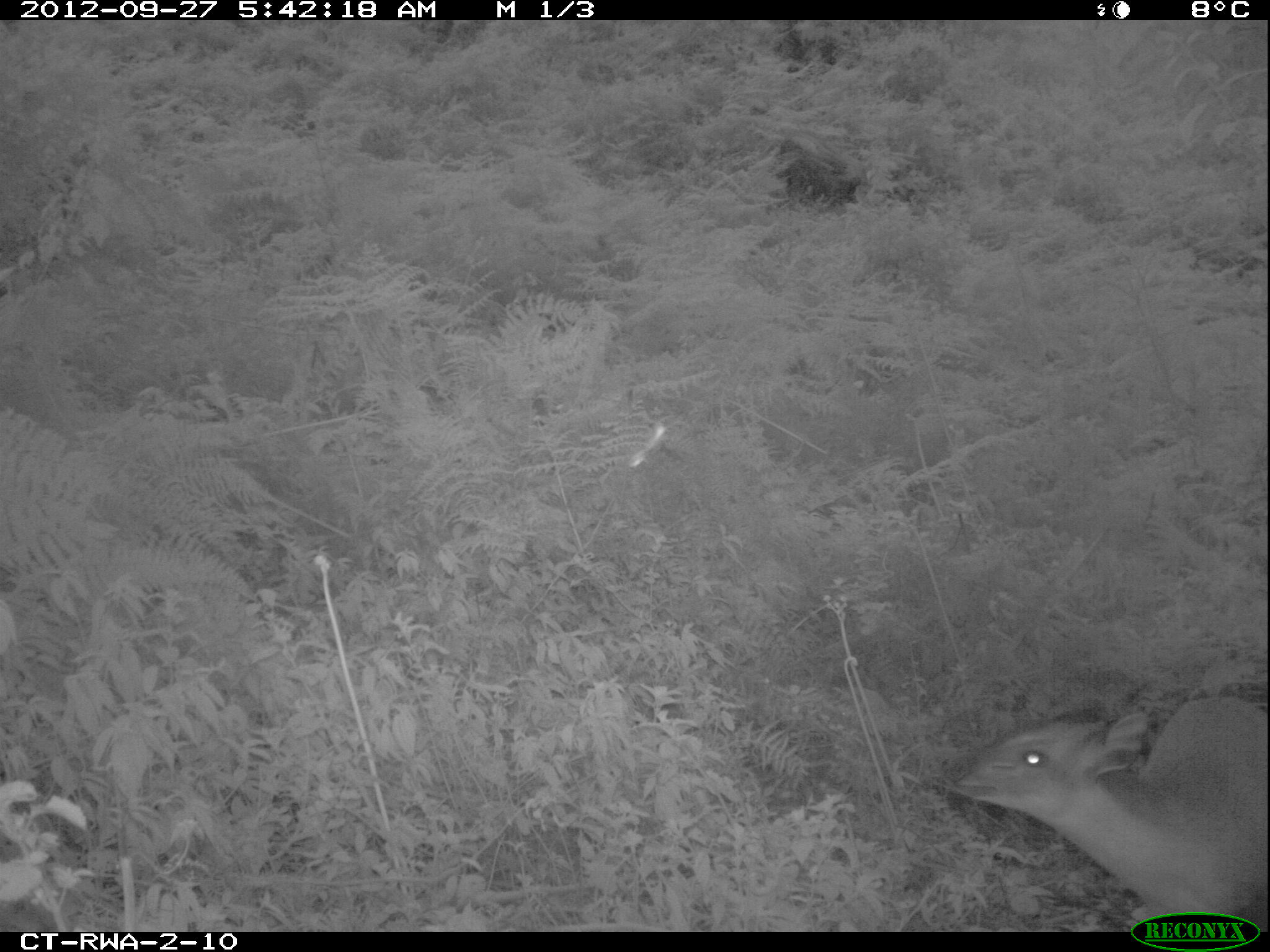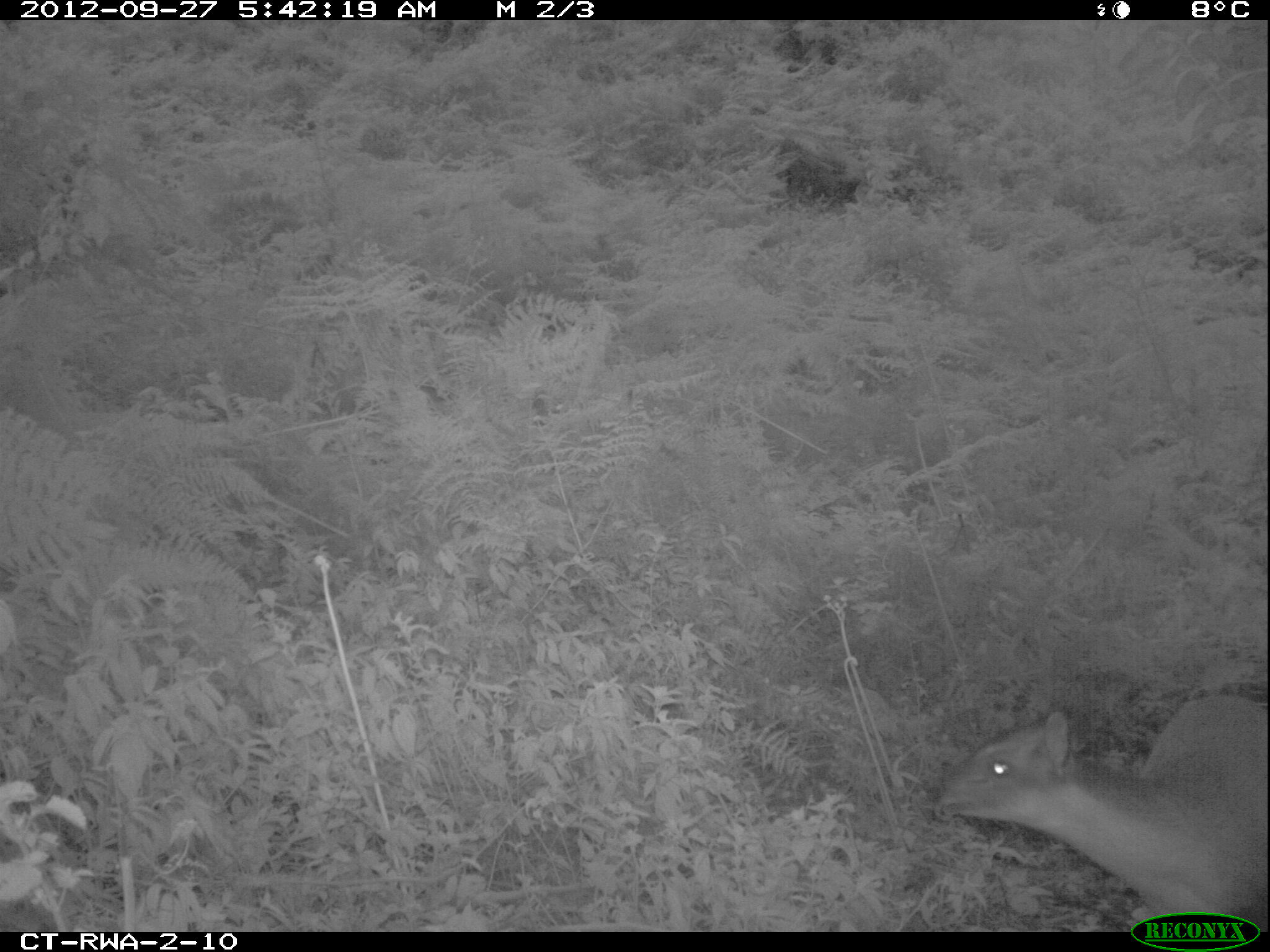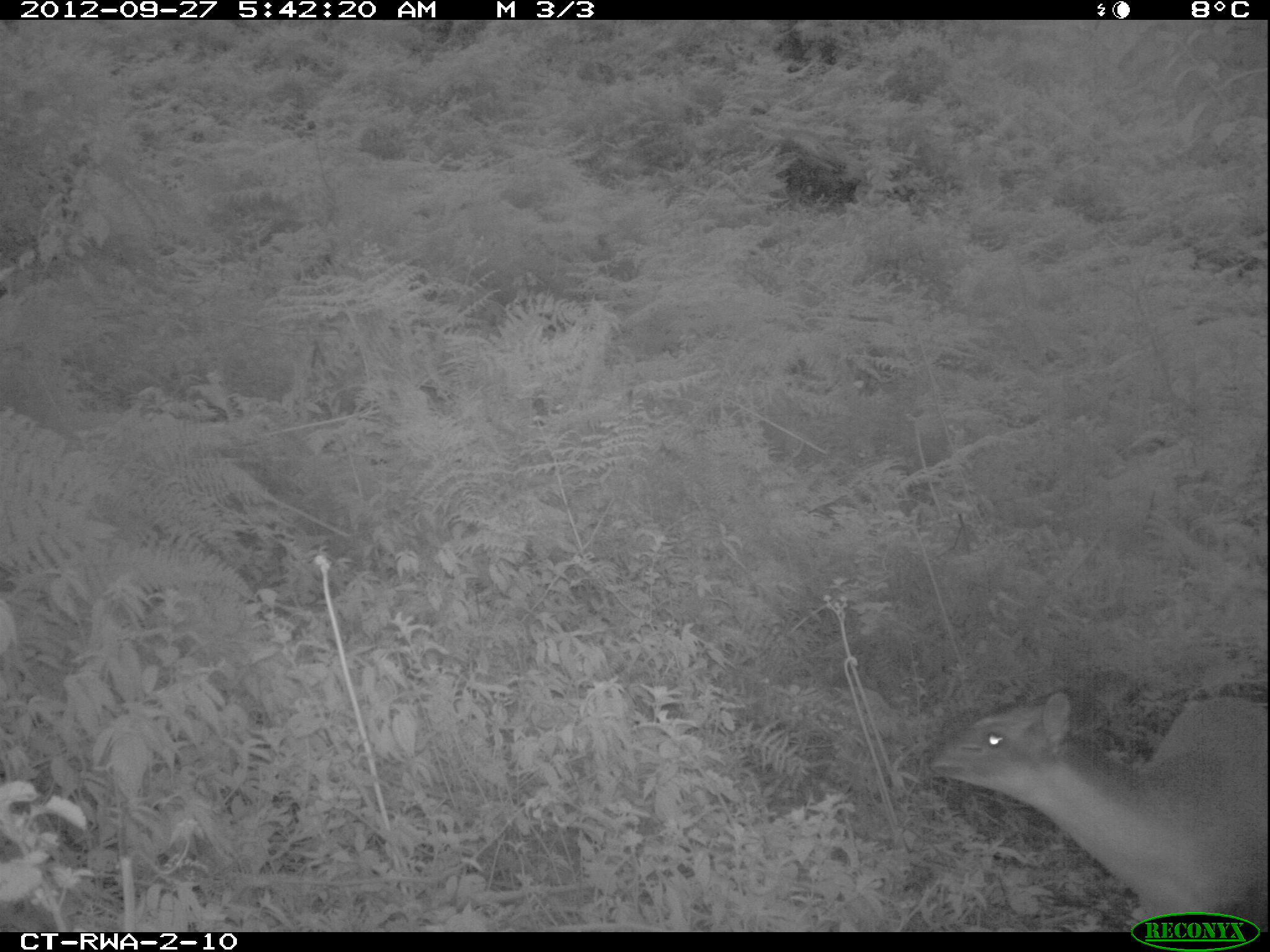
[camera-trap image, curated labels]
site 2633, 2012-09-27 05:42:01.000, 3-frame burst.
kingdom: Animalia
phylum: Chordata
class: Mammalia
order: Artiodactyla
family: Bovidae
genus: Cephalophus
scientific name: Cephalophus nigrifrons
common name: black-fronted duiker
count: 1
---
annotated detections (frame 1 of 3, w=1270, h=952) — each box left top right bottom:
cephalophus nigrifrons: 947 696 1270 932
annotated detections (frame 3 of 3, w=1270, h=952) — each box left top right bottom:
cephalophus nigrifrons: 931 690 1270 932